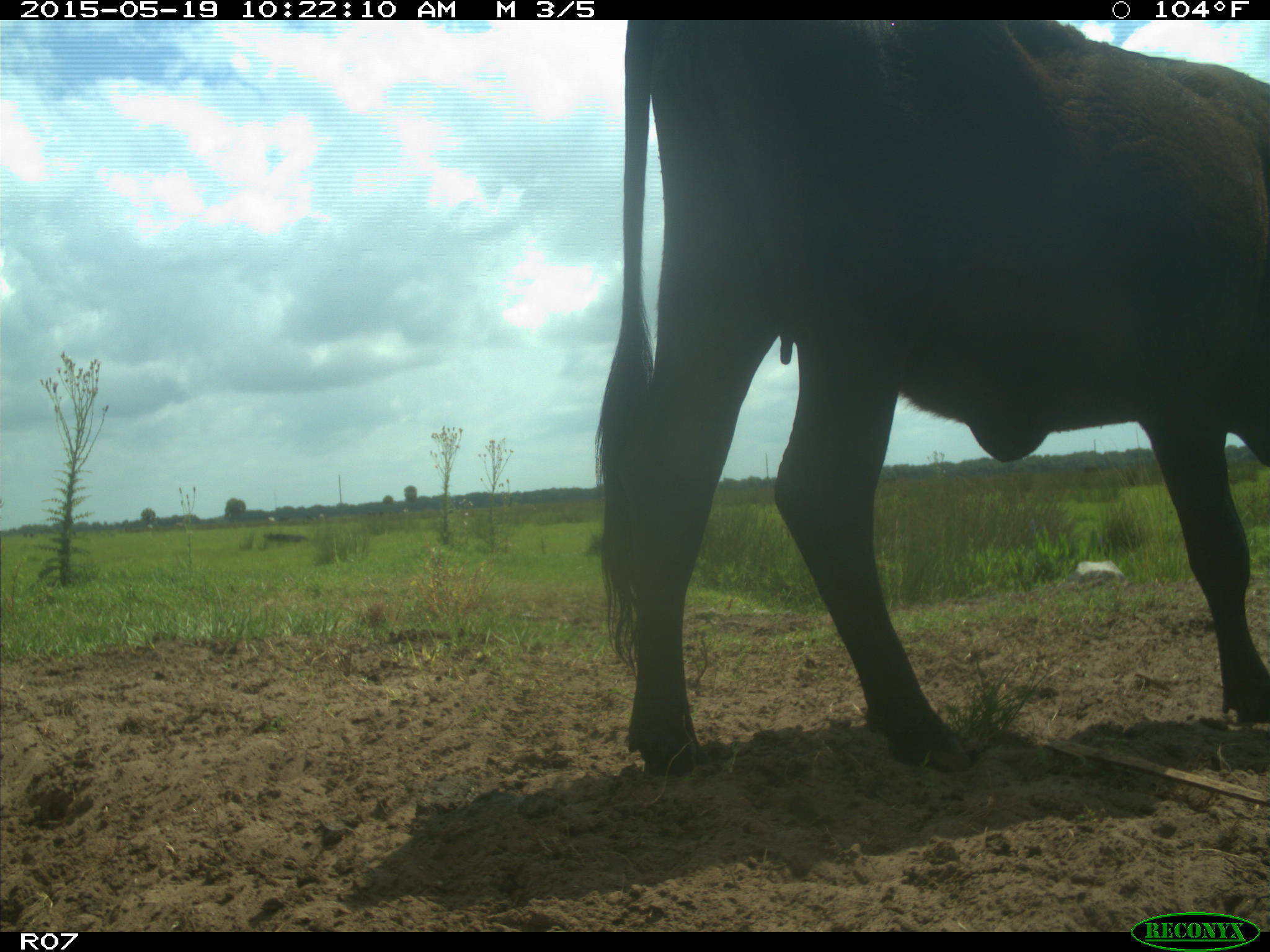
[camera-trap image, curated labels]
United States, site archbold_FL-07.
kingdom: Animalia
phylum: Chordata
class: Mammalia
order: Artiodactyla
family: Bovidae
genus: Bos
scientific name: Bos taurus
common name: domestic cow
Bos taurus (domestic cow).